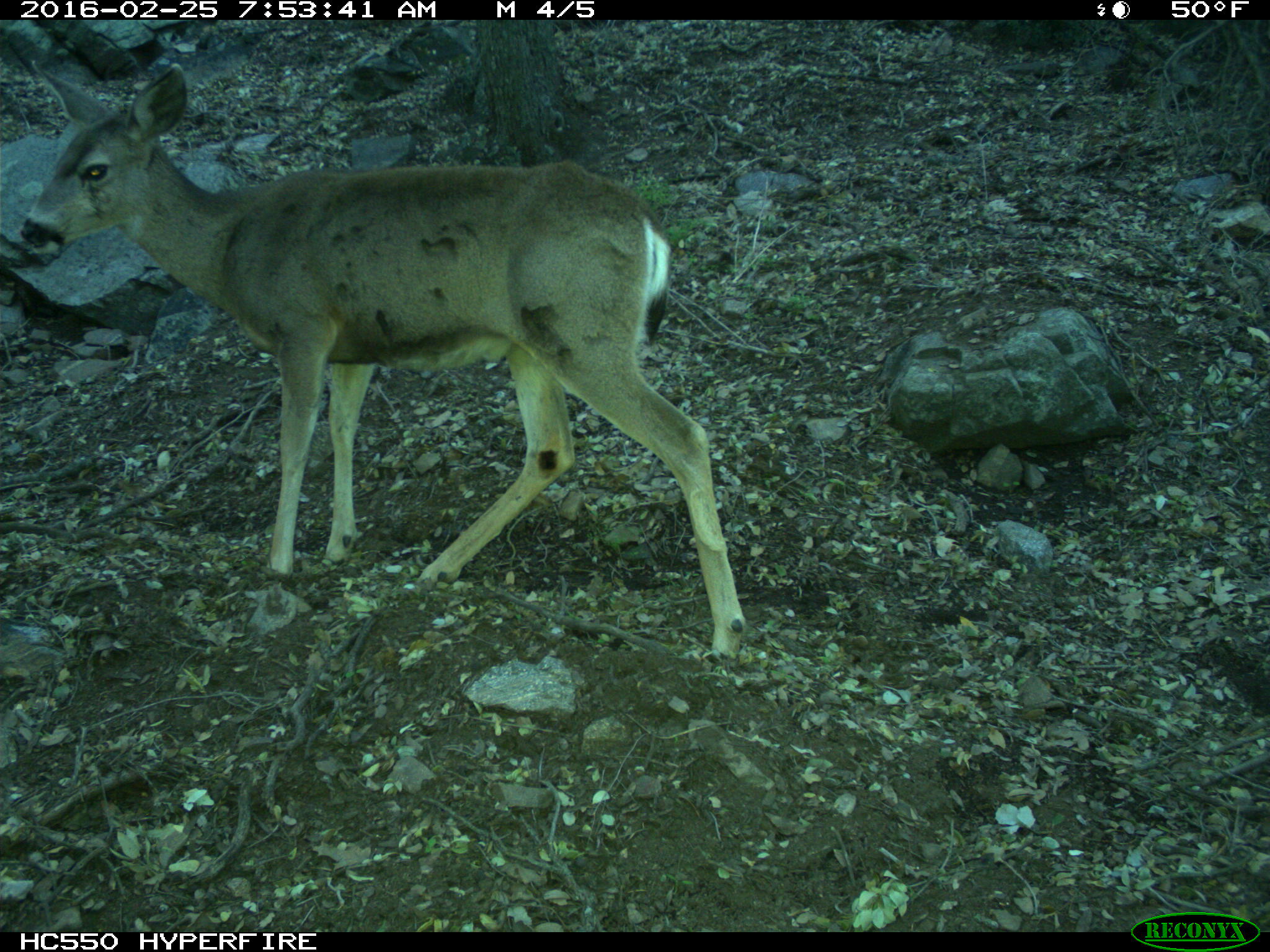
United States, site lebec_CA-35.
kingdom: Animalia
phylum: Chordata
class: Mammalia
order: Artiodactyla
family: Cervidae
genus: Odocoileus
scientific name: Odocoileus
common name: deer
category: unidentified deer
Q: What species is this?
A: Unidentified deer (deer) (Odocoileus).